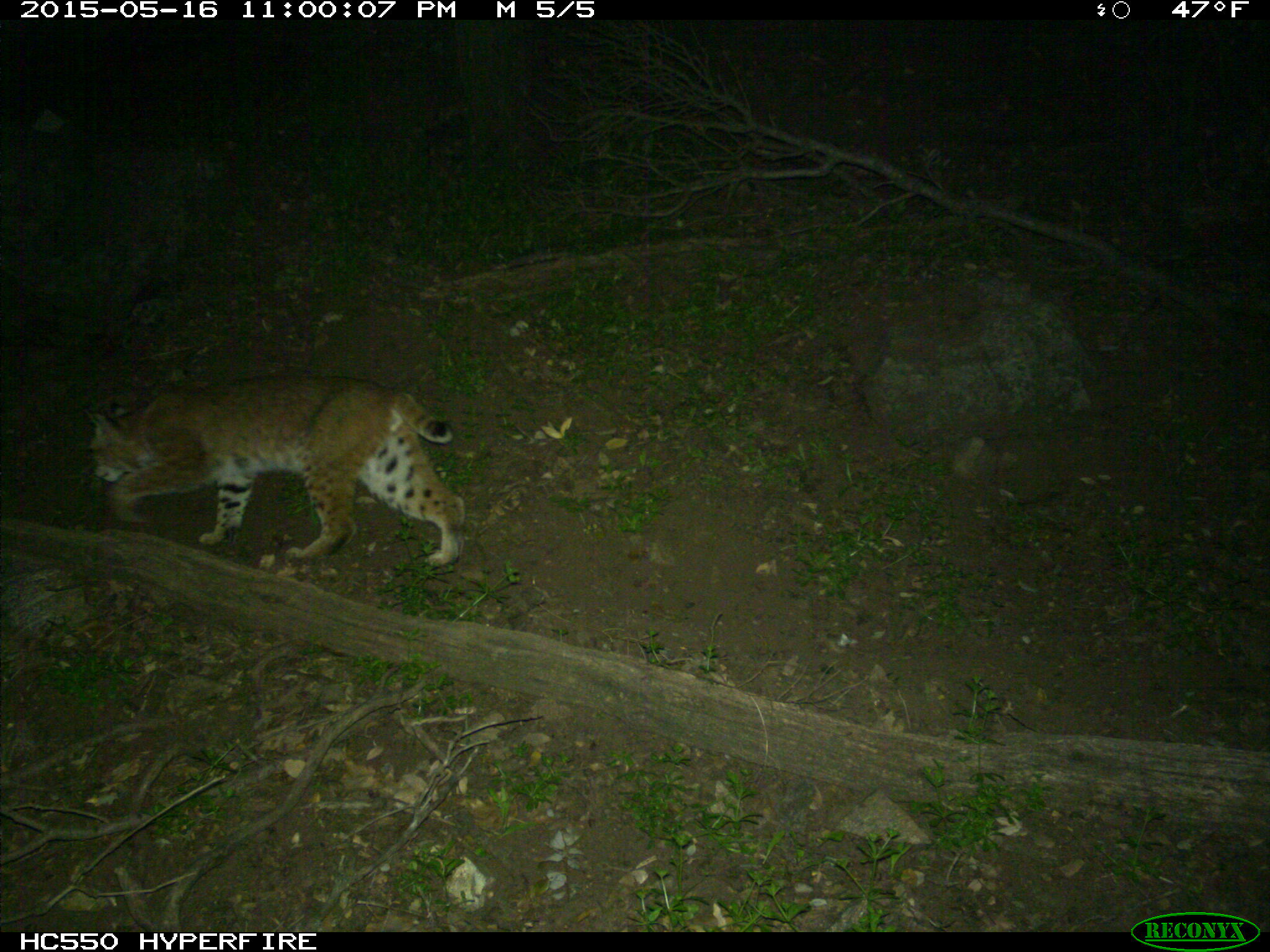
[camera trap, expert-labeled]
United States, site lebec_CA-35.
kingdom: Animalia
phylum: Chordata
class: Mammalia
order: Carnivora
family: Felidae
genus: Lynx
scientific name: Lynx rufus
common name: bobcat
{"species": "Lynx rufus (bobcat)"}